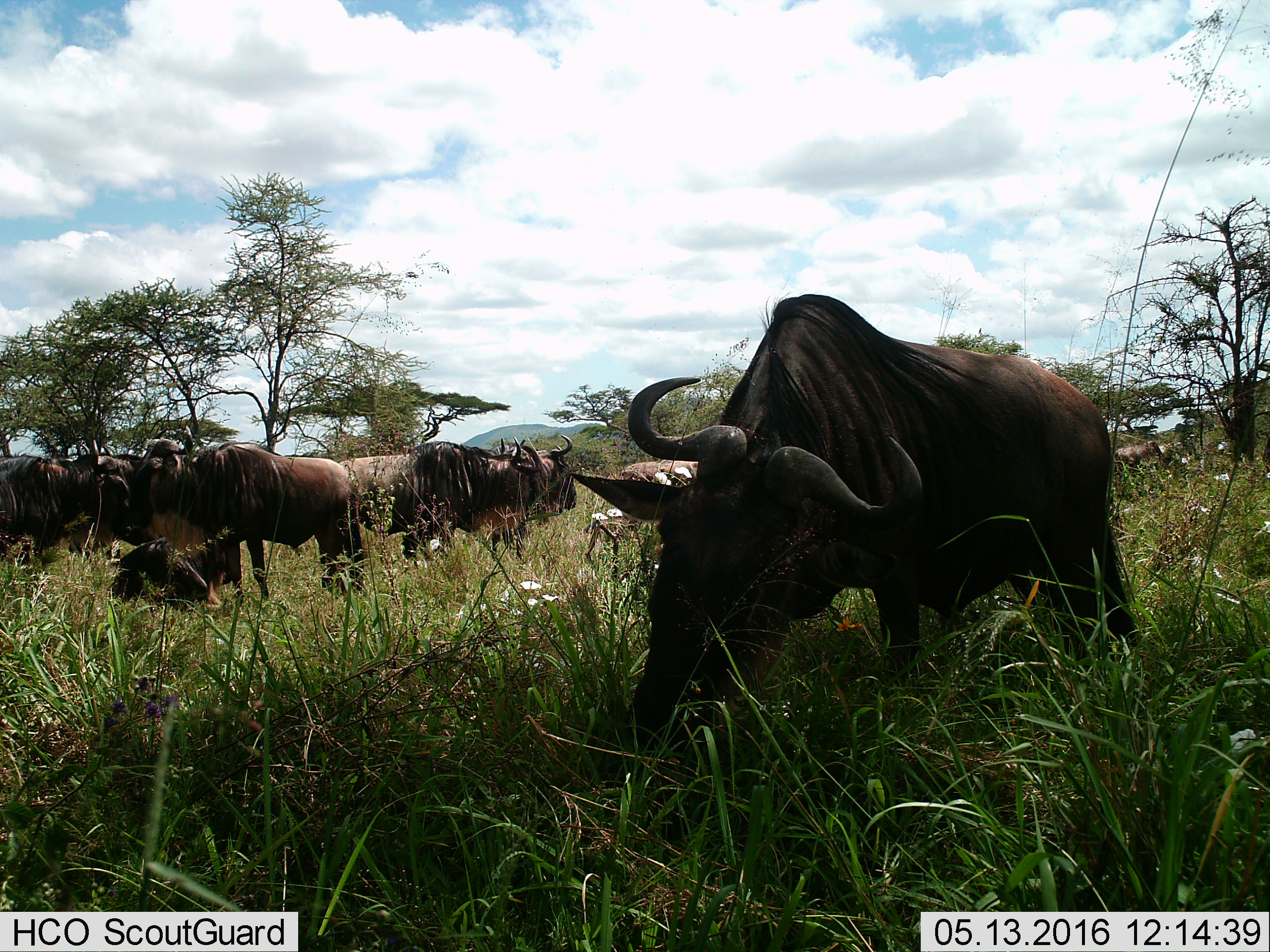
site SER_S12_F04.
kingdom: Animalia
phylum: Chordata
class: Mammalia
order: Artiodactyla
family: Bovidae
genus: Connochaetes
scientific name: Connochaetes taurinus taurinus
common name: blue wildebeest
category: wildebeestblue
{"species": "wildebeestblue (blue wildebeest) (Connochaetes taurinus taurinus)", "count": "11-50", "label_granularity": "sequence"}